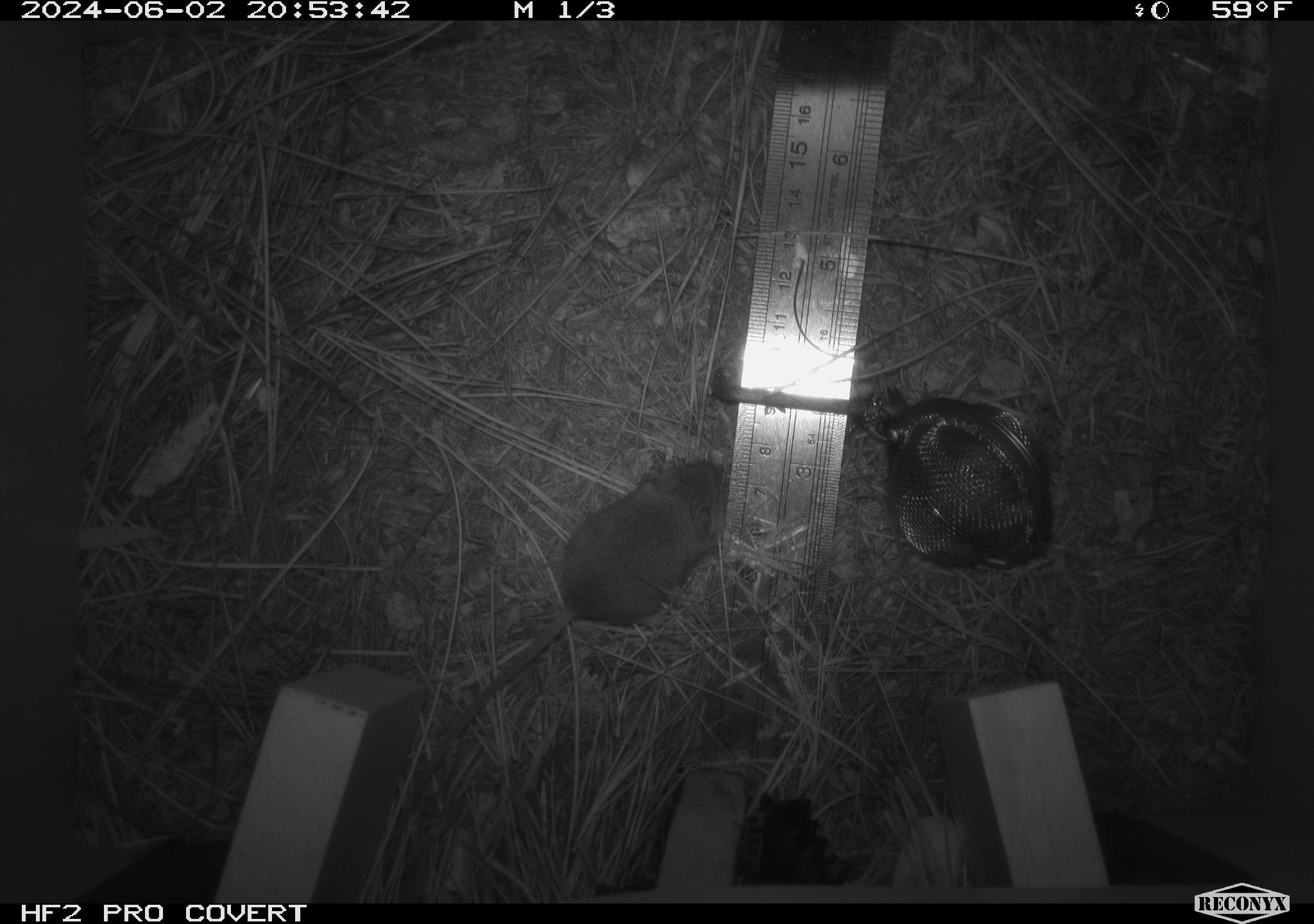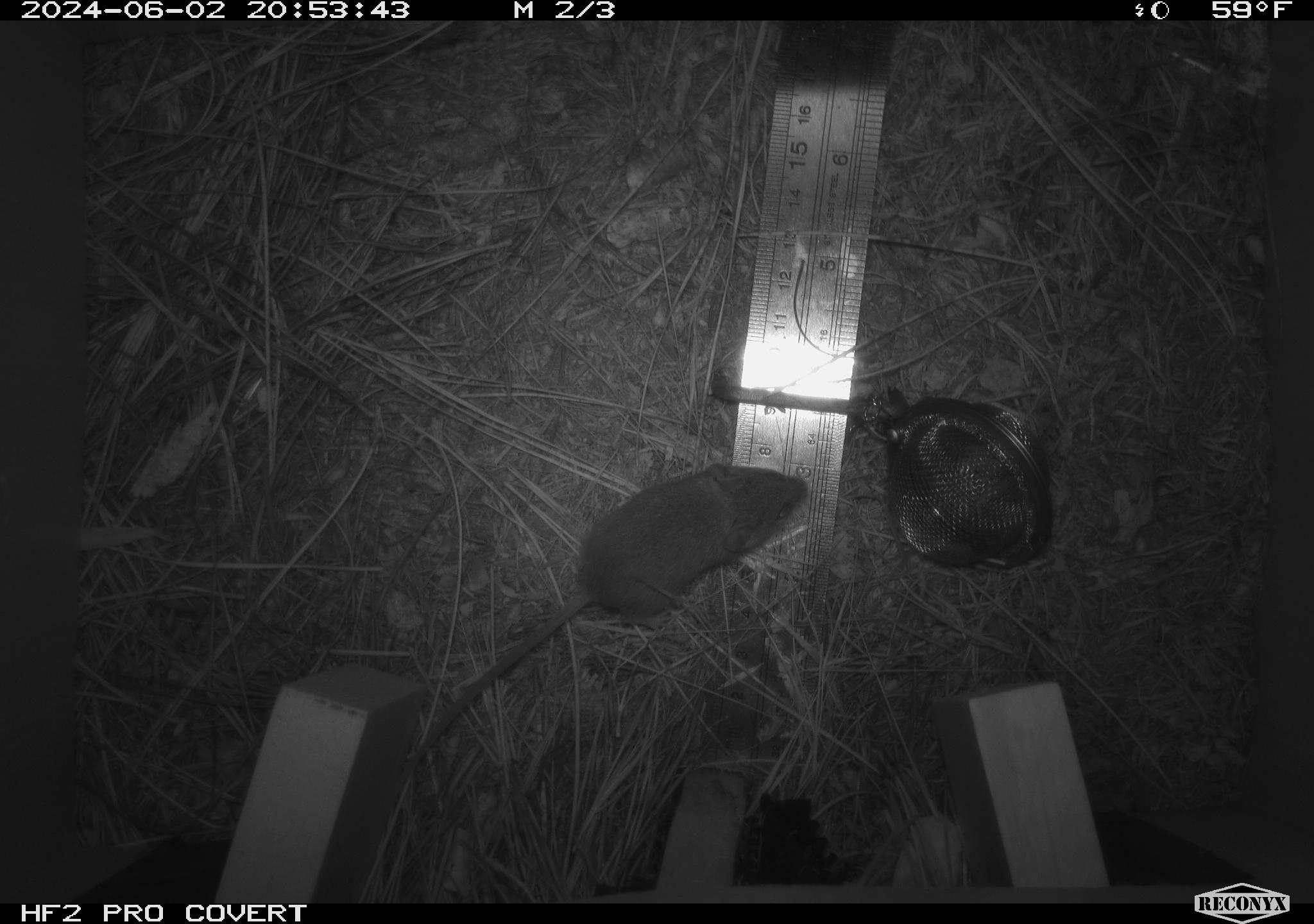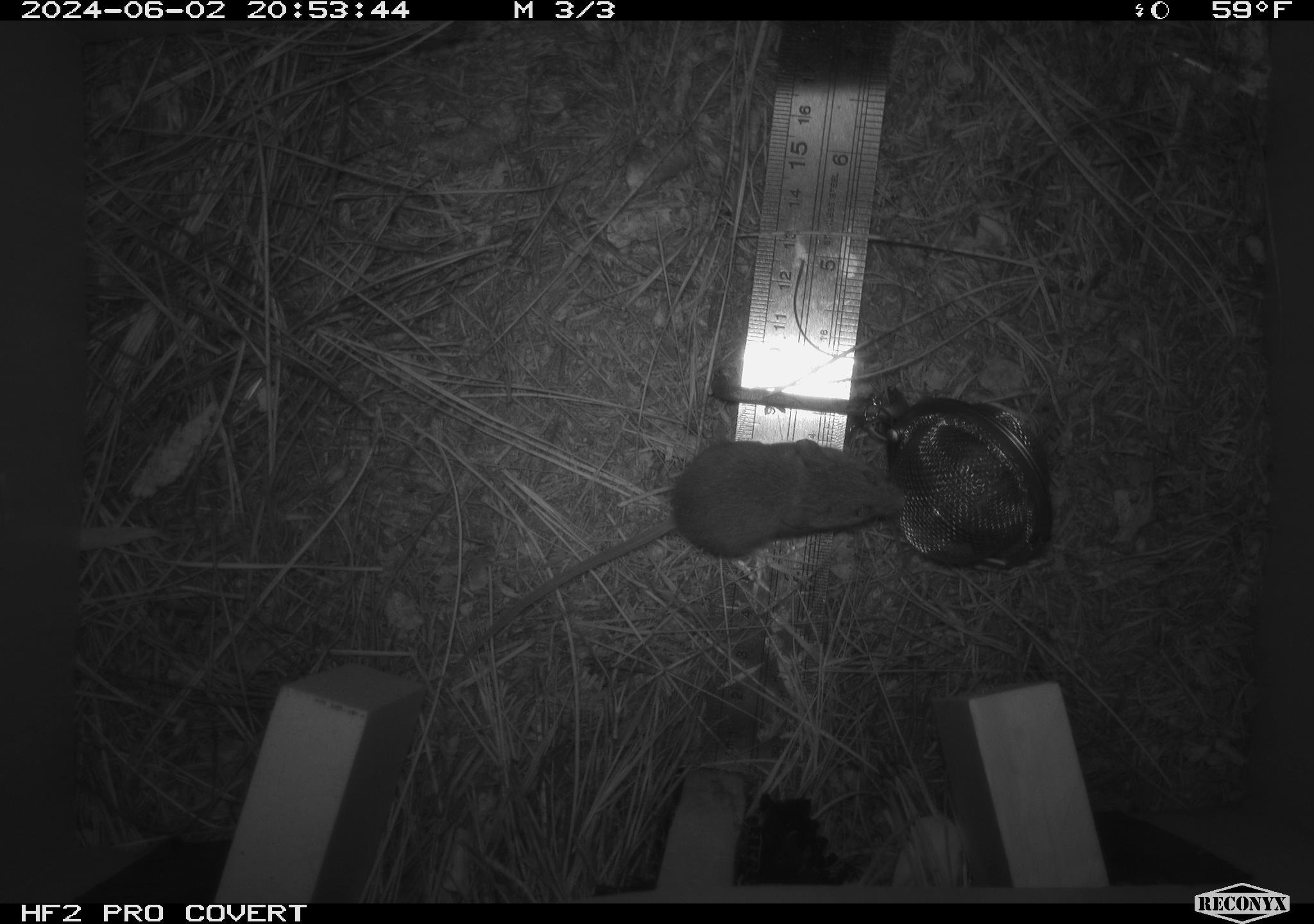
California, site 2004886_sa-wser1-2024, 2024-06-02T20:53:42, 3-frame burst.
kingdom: Animalia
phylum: Chordata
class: Mammalia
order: Rodentia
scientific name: Rodentia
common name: mouse species